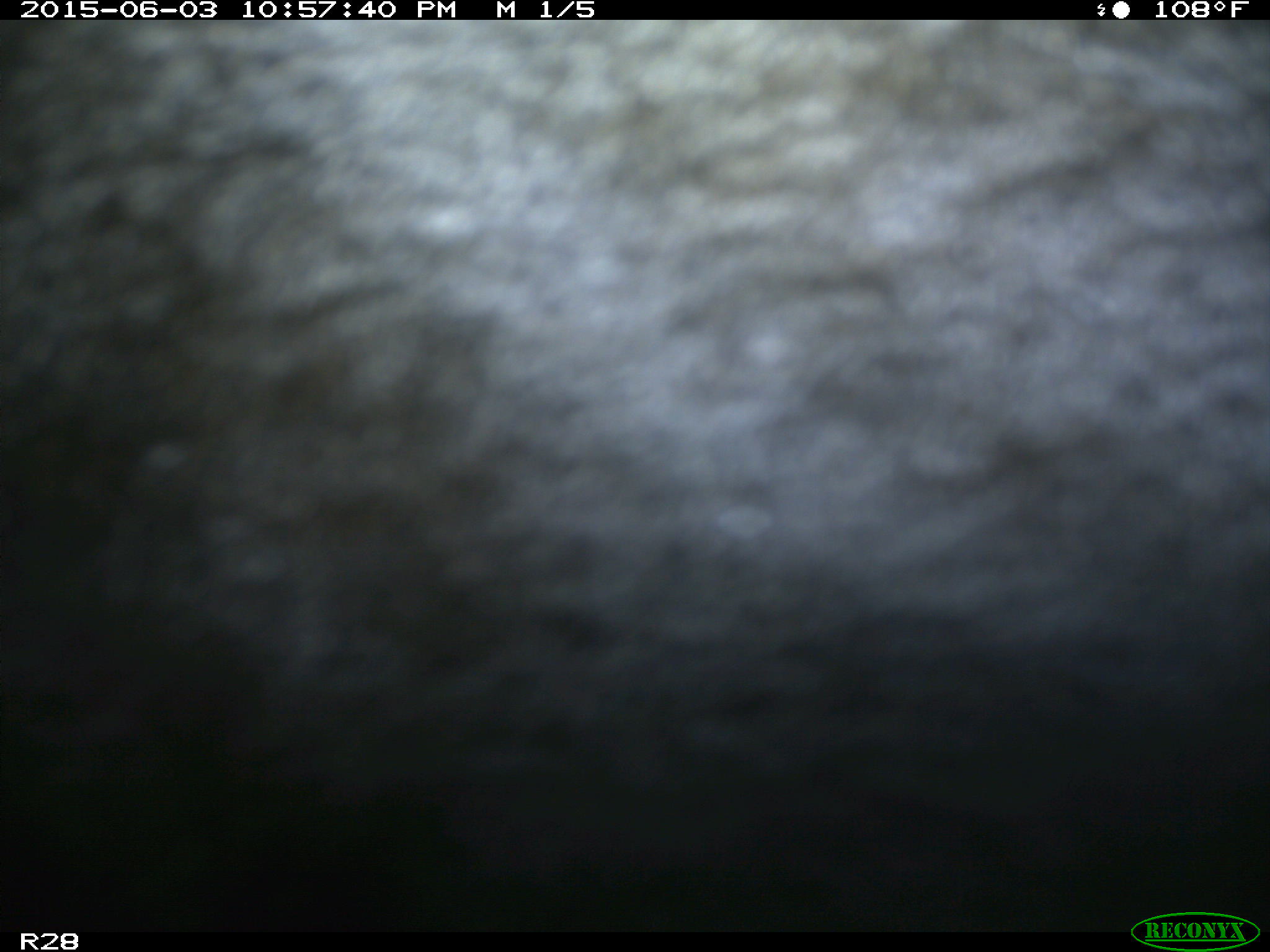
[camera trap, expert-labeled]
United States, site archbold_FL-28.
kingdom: Animalia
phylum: Chordata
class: Mammalia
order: Artiodactyla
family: Bovidae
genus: Bos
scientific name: Bos taurus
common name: domestic cow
Bos taurus (domestic cow).